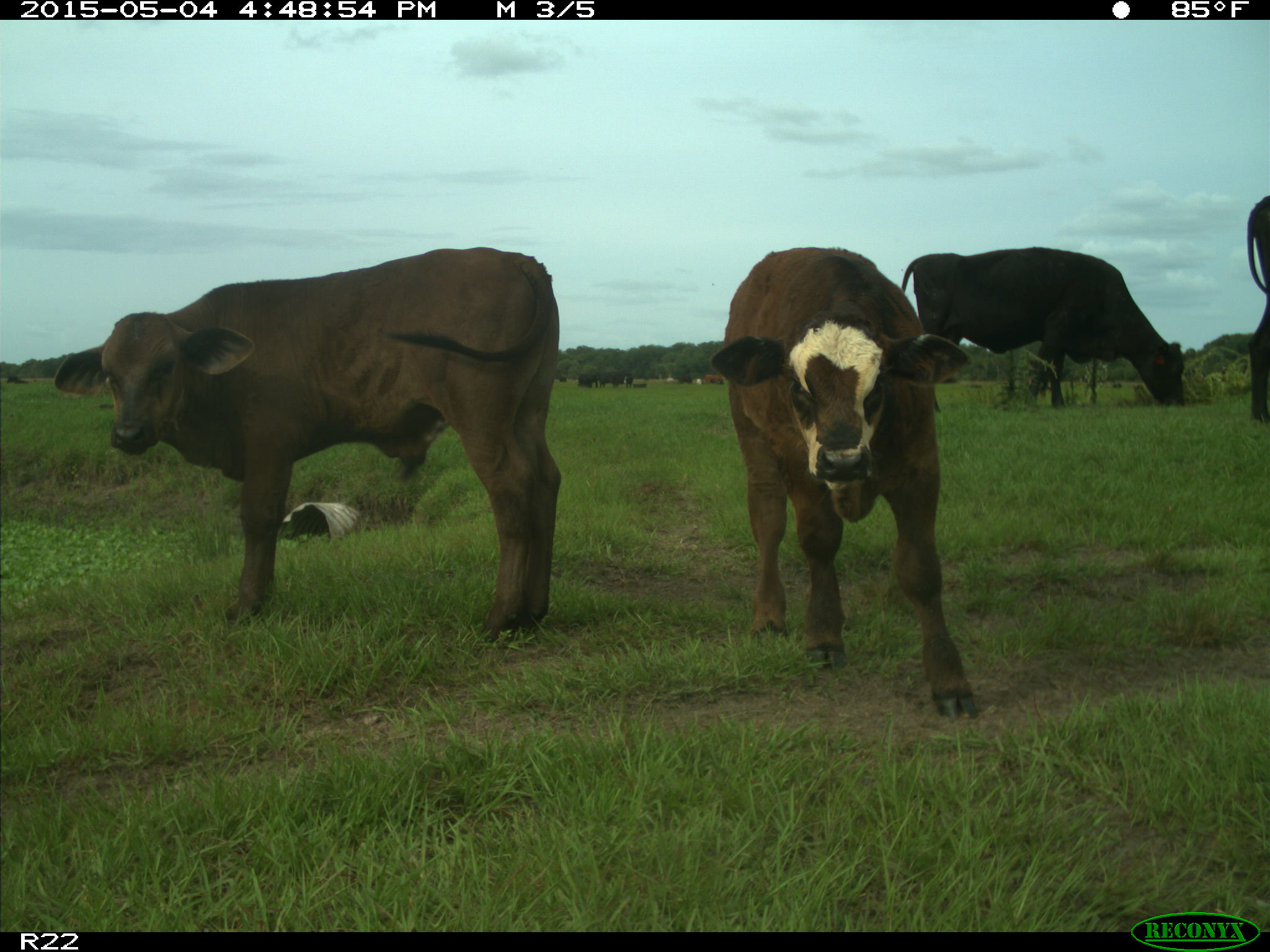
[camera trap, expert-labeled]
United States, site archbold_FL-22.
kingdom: Animalia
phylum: Chordata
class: Mammalia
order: Artiodactyla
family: Bovidae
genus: Bos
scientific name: Bos taurus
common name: domestic cow